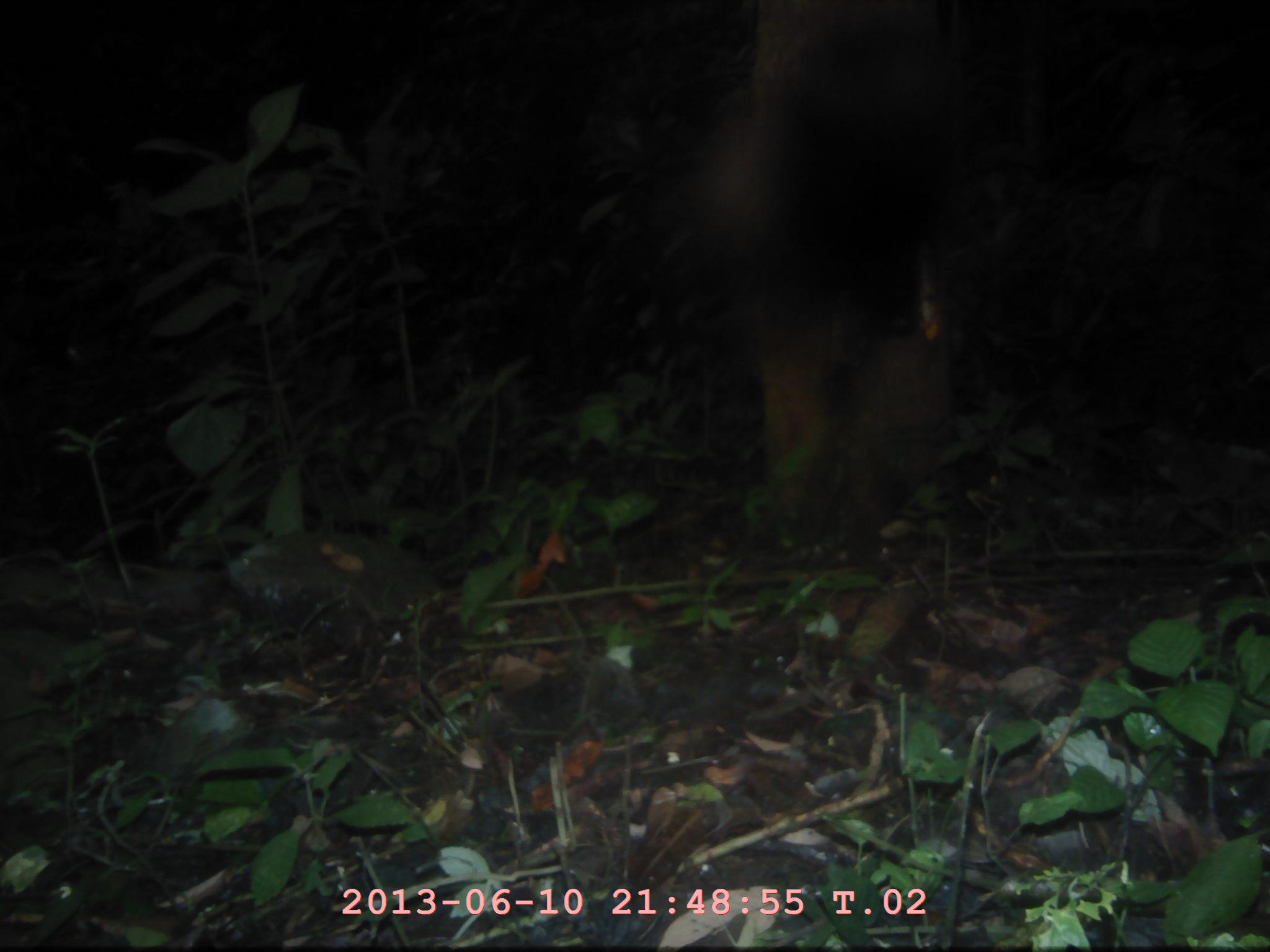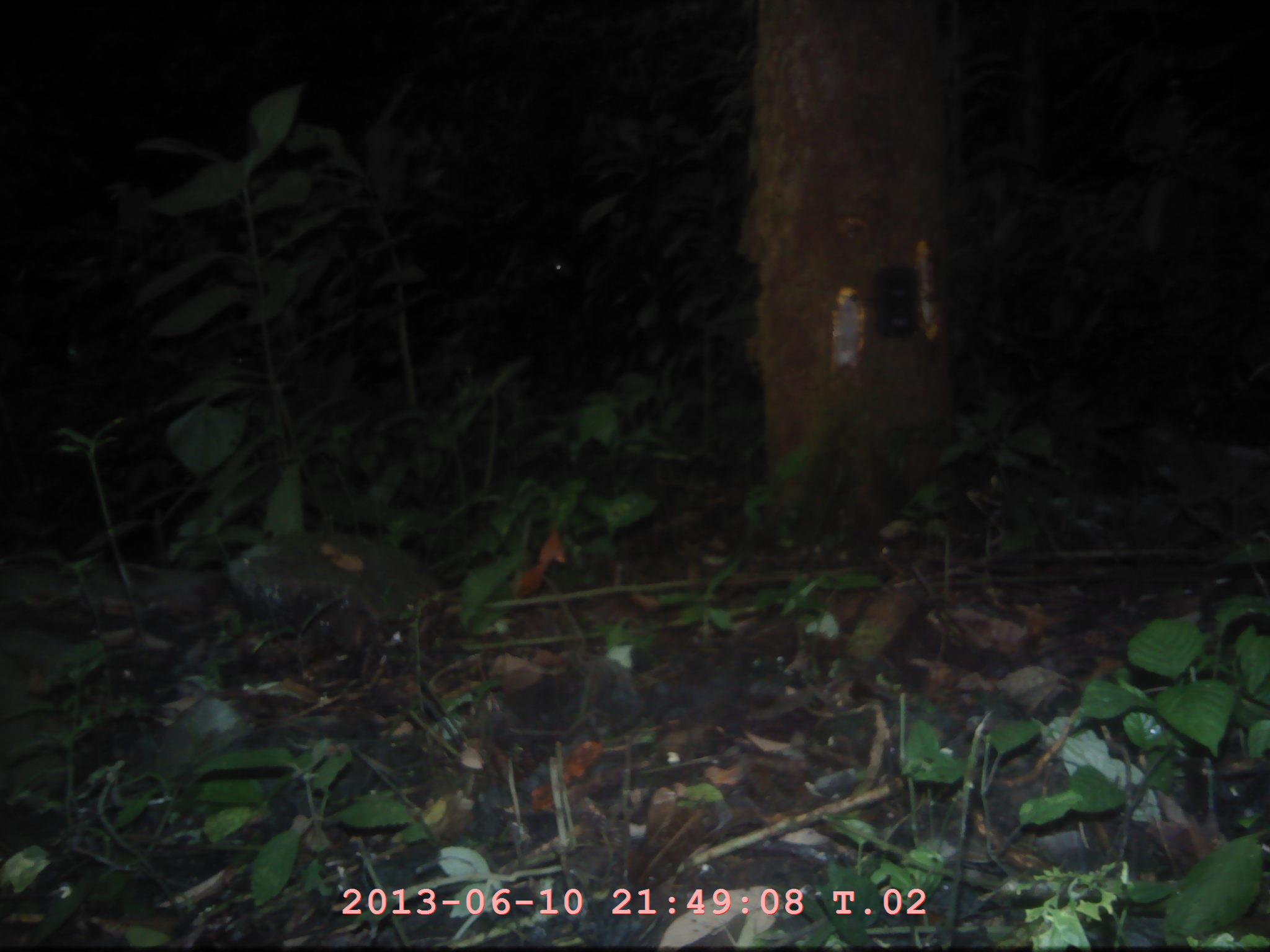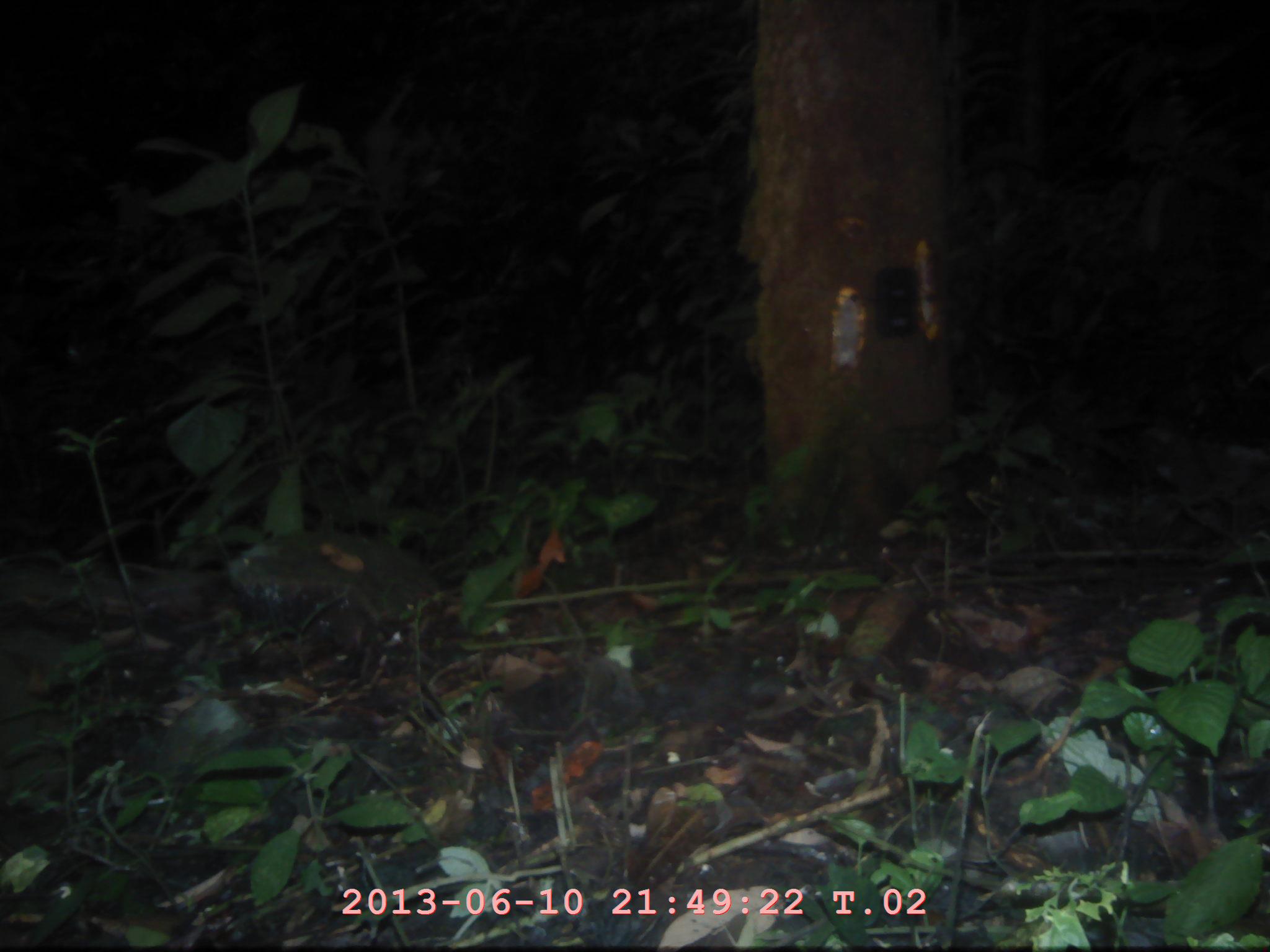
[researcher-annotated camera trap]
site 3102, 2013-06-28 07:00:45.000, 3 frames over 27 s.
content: unidentified animal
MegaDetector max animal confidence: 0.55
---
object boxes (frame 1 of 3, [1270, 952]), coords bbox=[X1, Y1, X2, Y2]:
unidentifiable: bbox=[701, 21, 981, 340]